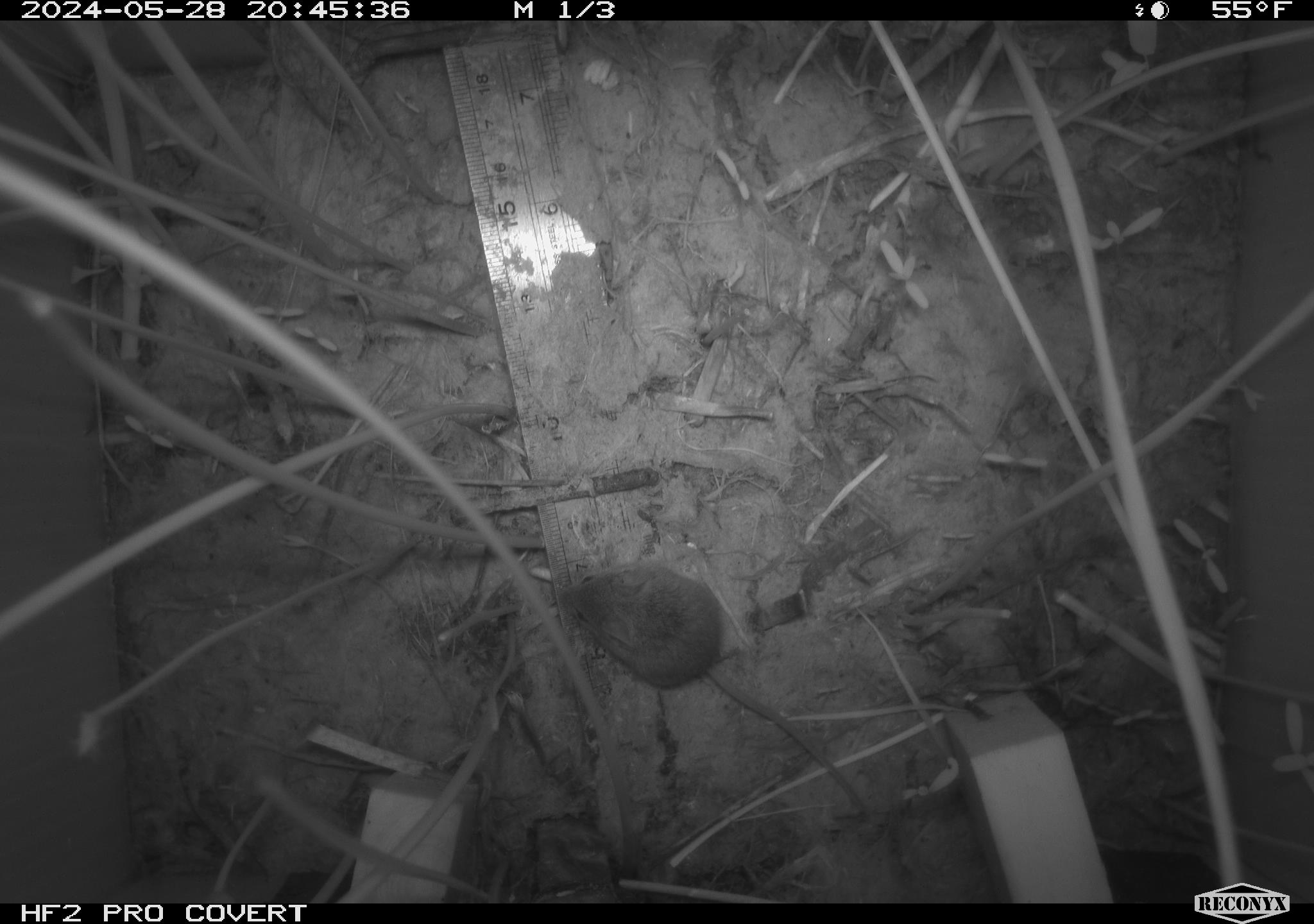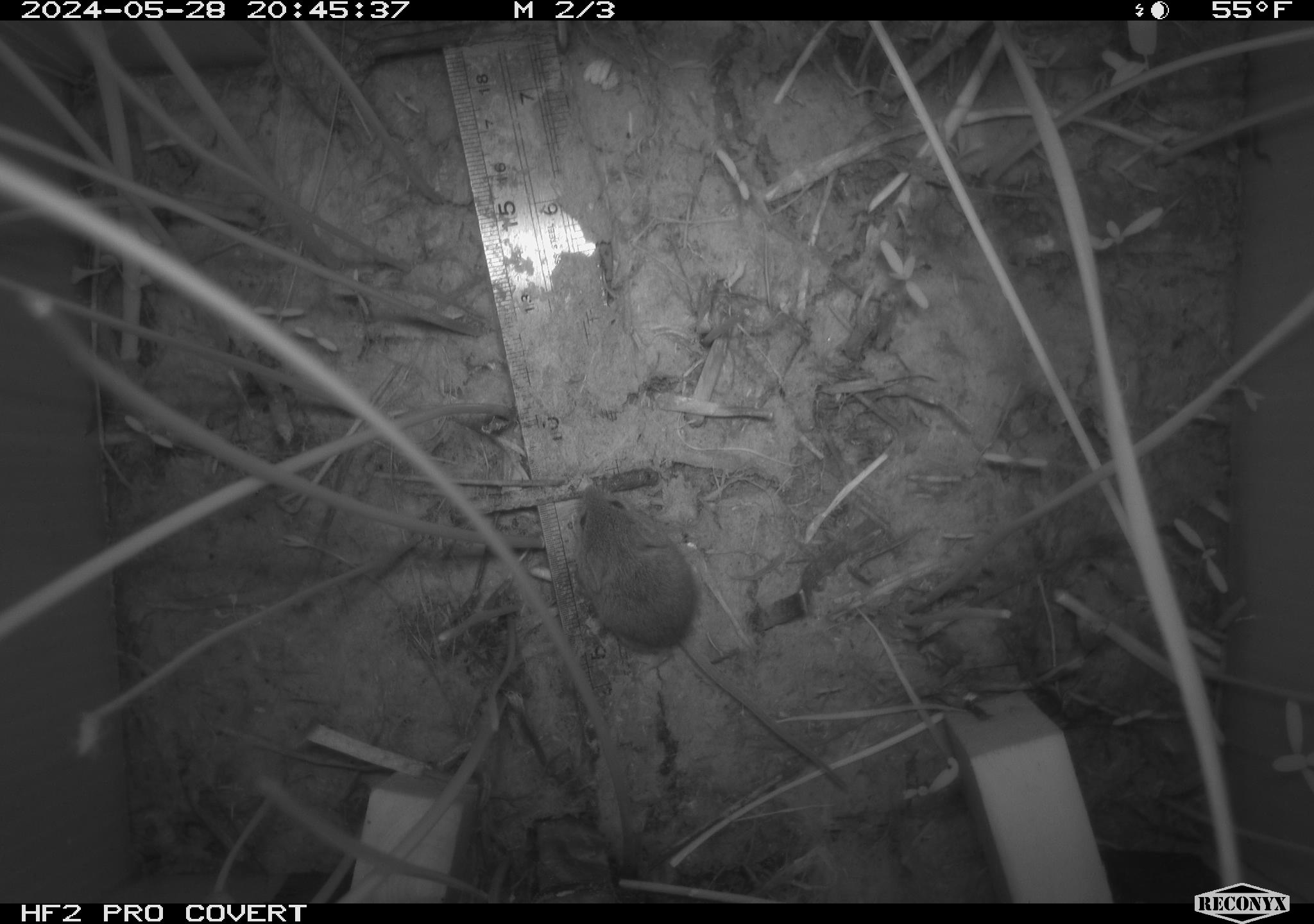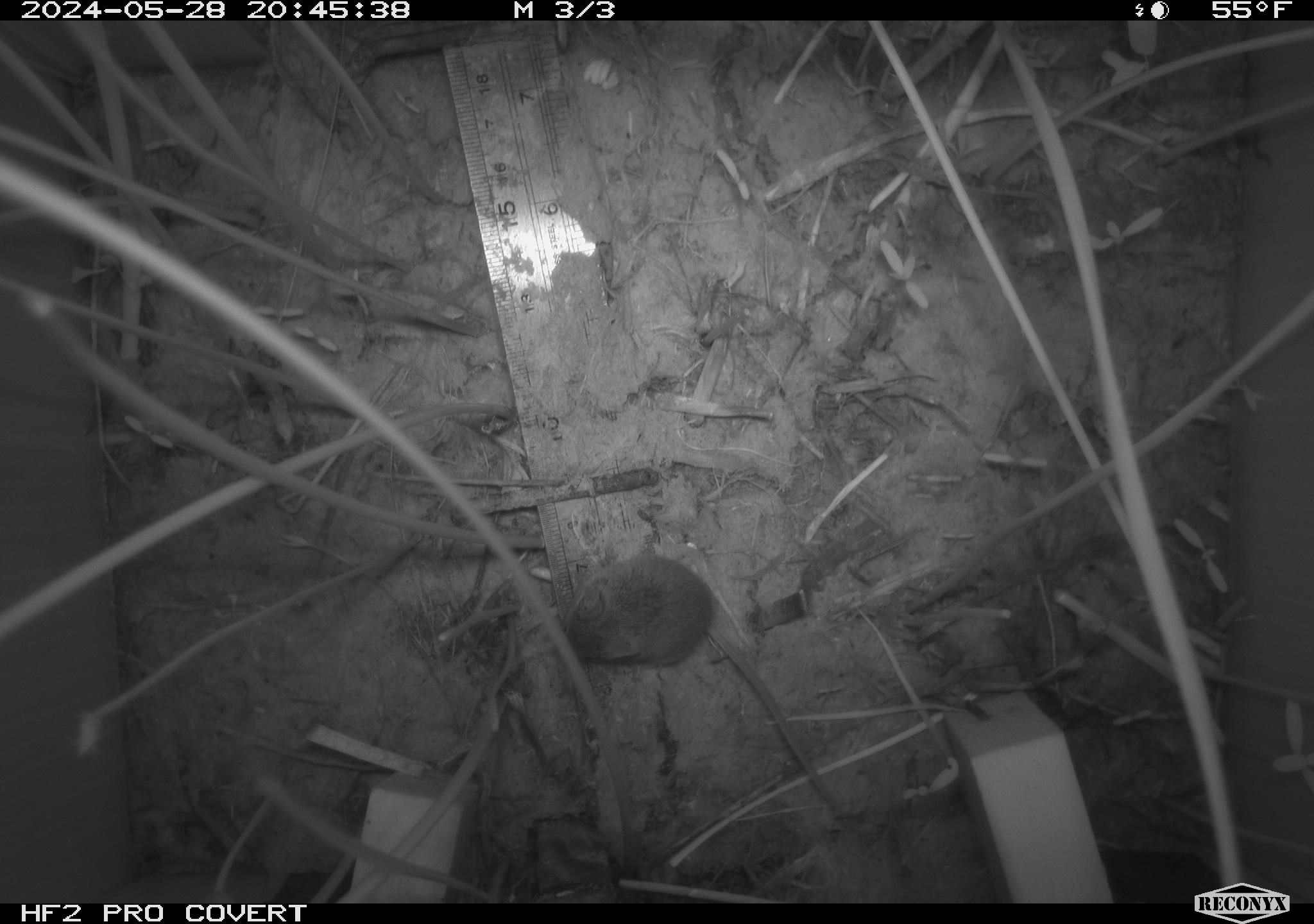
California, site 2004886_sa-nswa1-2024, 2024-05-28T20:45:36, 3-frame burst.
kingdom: Animalia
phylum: Chordata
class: Mammalia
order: Rodentia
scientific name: Rodentia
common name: rodent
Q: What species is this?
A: Rodent (Rodentia).